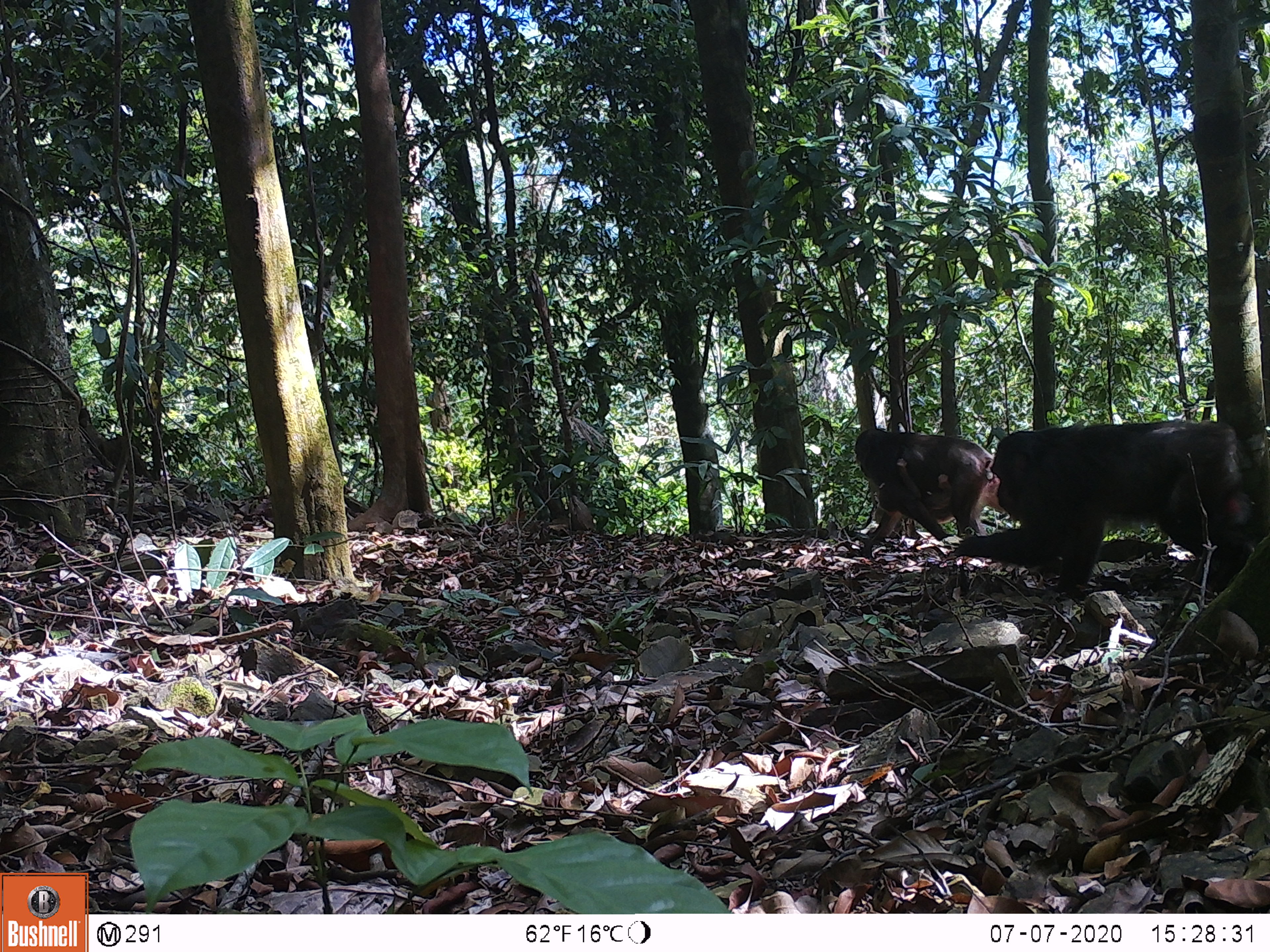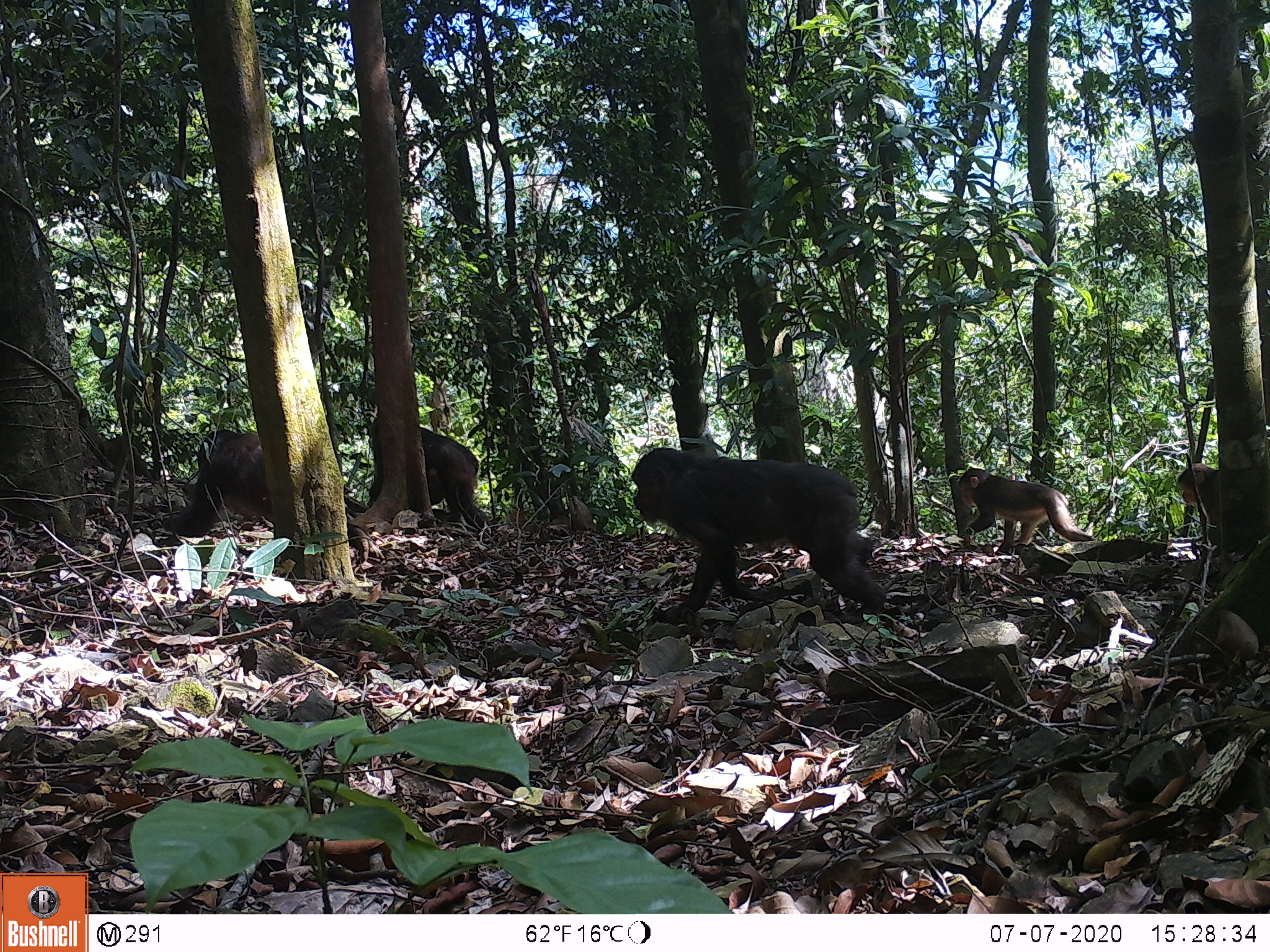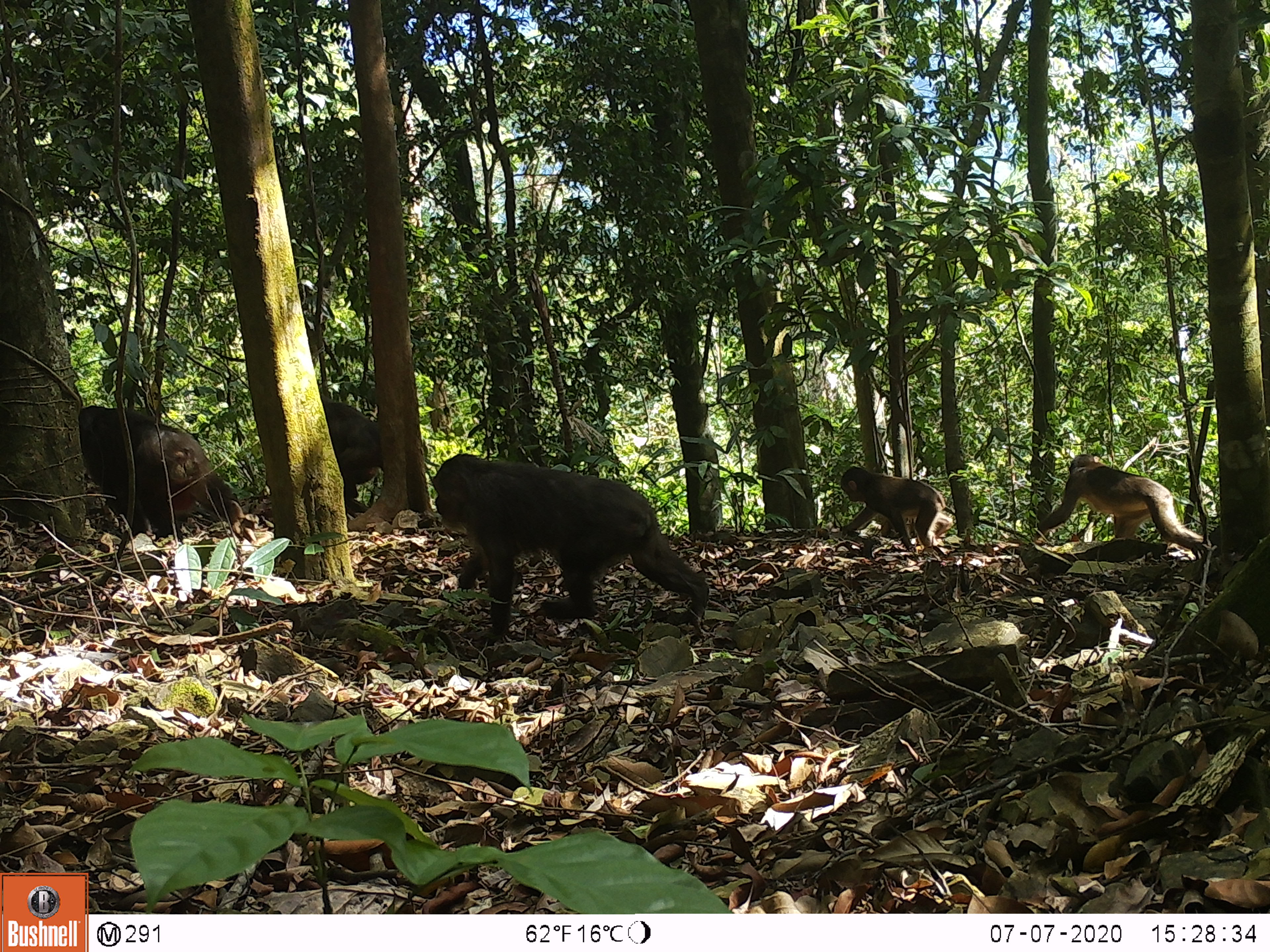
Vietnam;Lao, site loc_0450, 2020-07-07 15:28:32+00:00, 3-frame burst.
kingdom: Animalia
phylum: Chordata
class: Mammalia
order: Primates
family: Cercopithecidae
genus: Macaca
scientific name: Macaca arctoides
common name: stump-tailed macaque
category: stump tailed macaque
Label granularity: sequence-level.